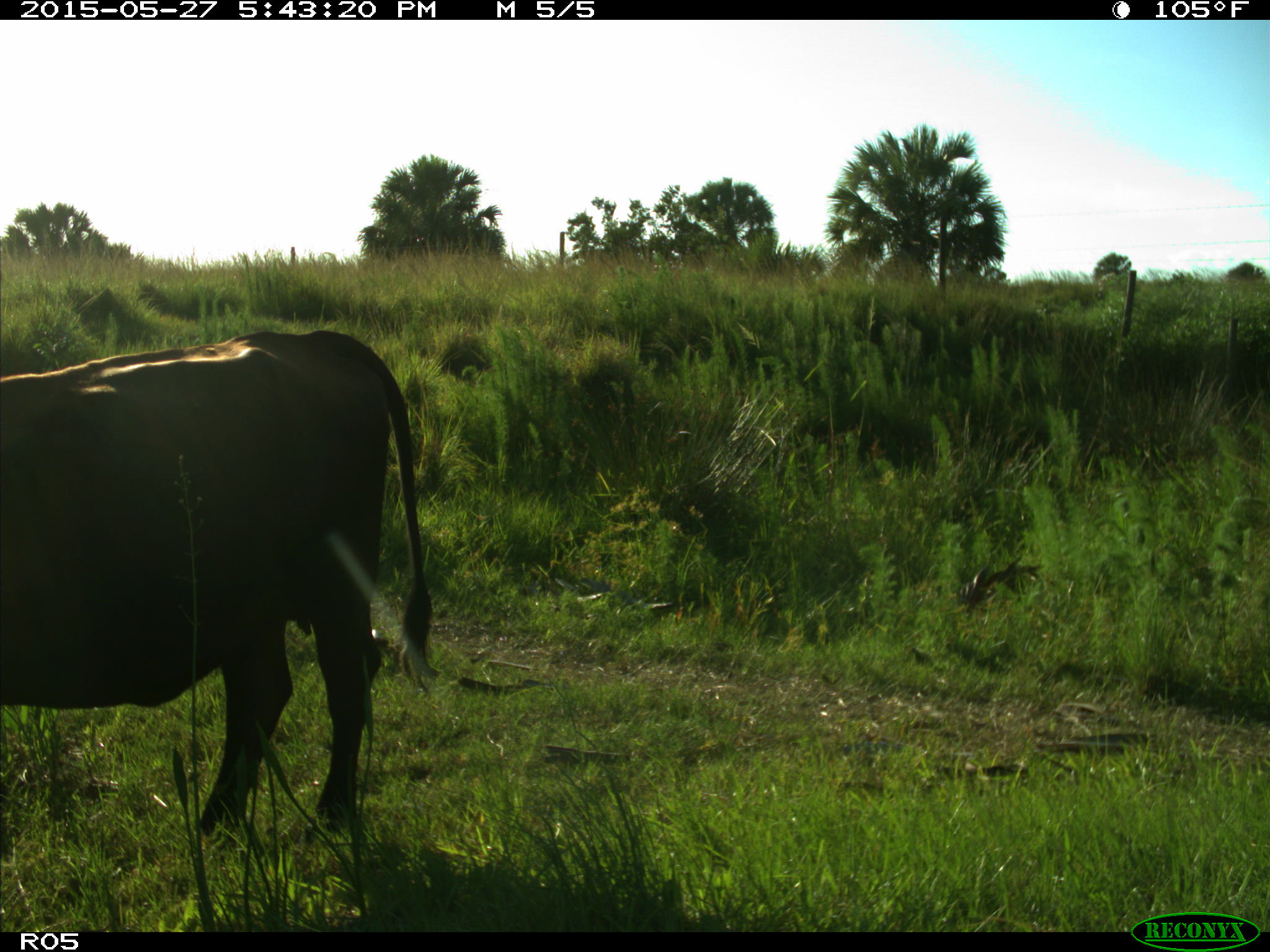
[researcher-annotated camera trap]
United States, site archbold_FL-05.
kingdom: Animalia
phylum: Chordata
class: Mammalia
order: Artiodactyla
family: Bovidae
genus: Bos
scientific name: Bos taurus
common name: domestic cow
Bos taurus (domestic cow).